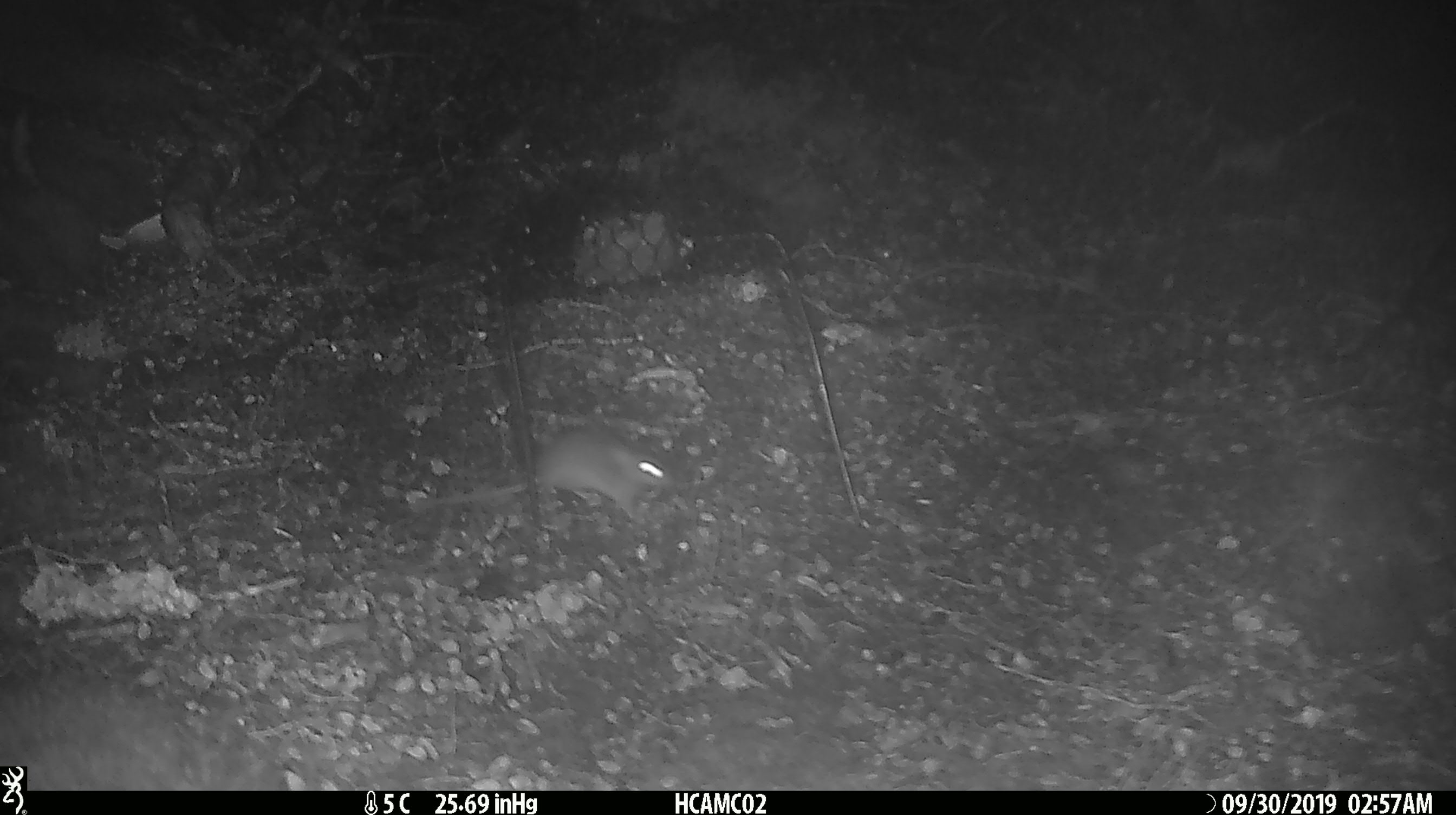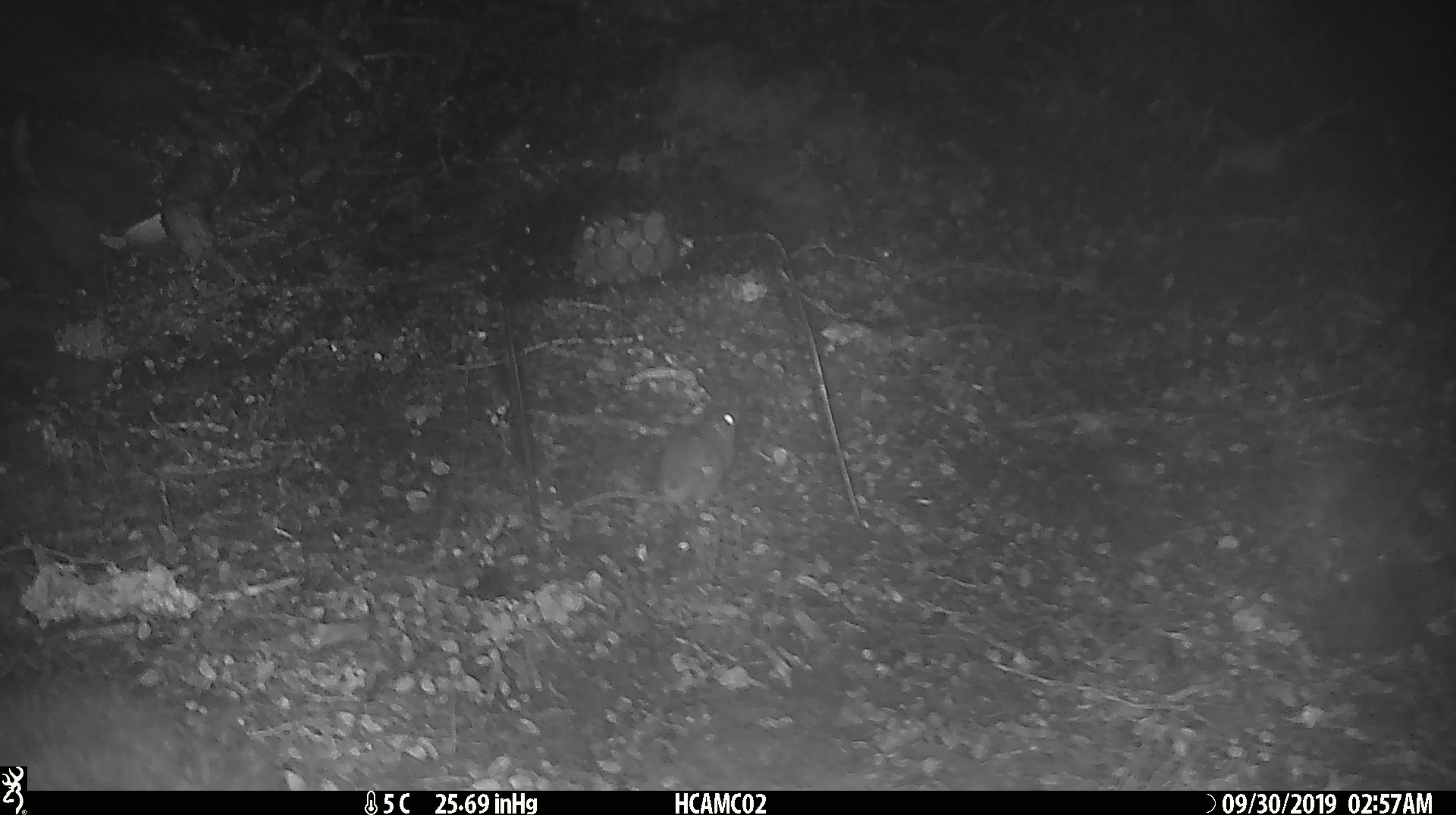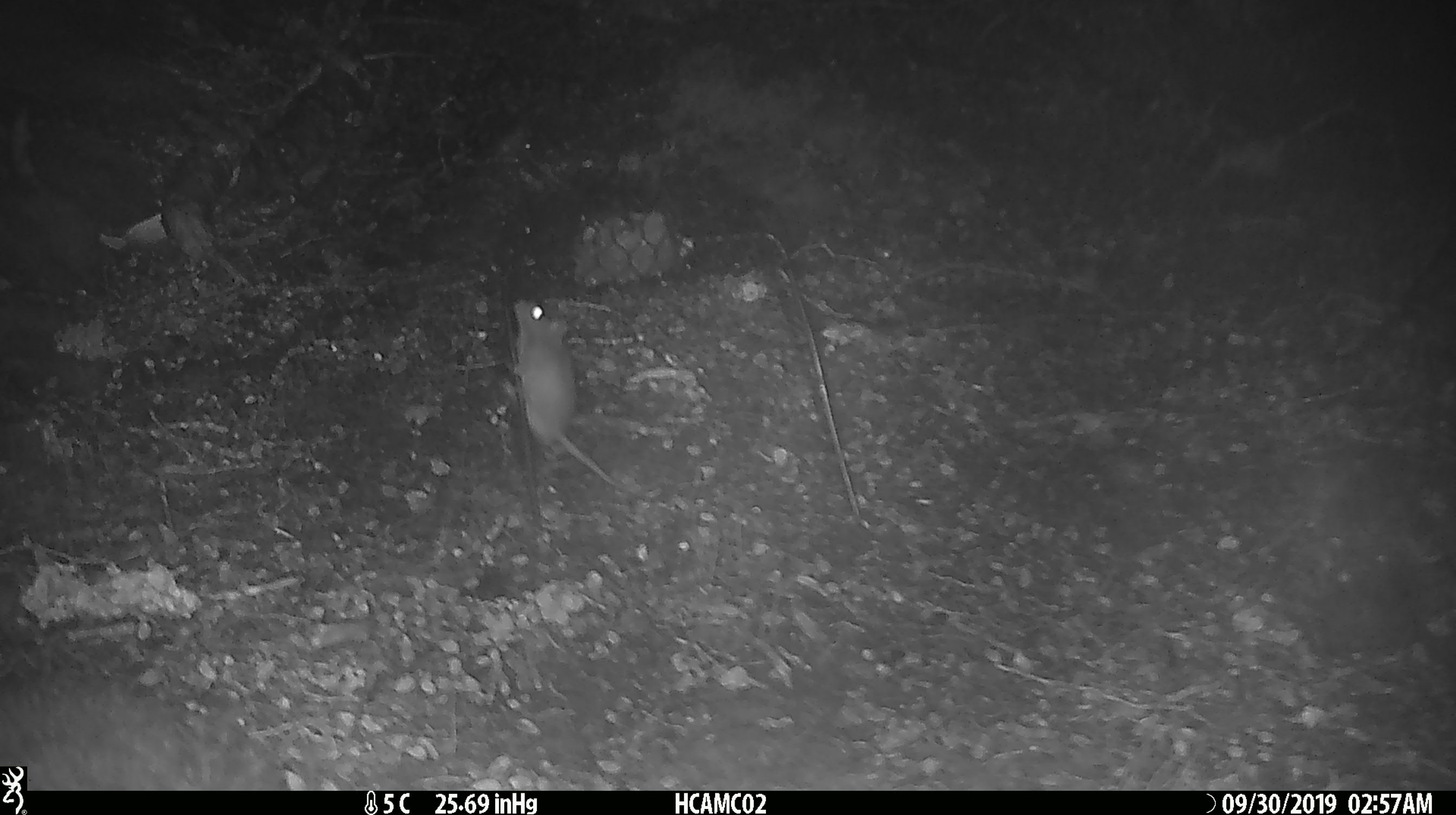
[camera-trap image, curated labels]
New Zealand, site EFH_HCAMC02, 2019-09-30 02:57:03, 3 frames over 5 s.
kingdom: Animalia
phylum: Chordata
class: Mammalia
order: Rodentia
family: Muridae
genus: Mus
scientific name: Mus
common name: mouse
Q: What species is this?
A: Mouse (Mus).